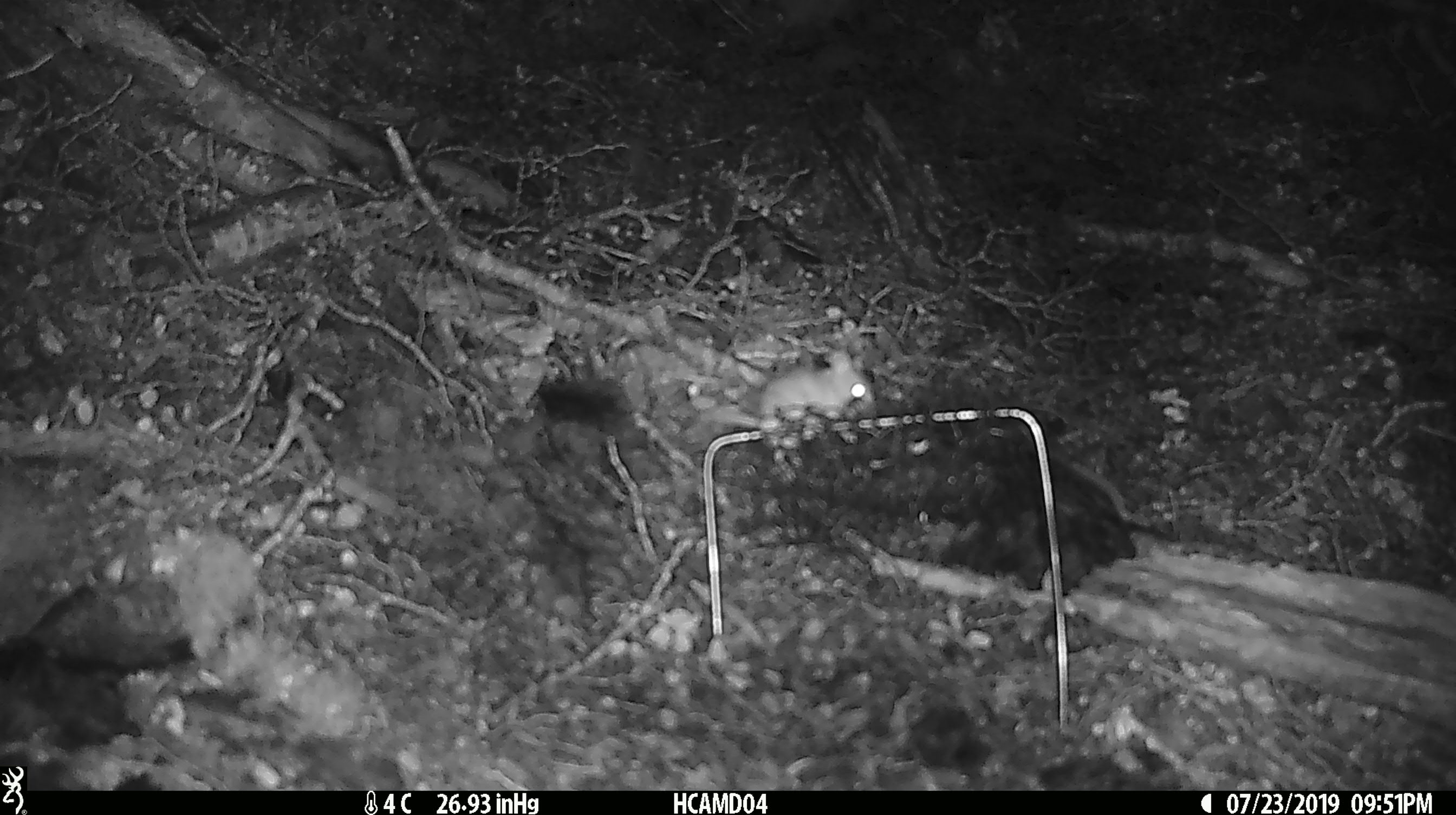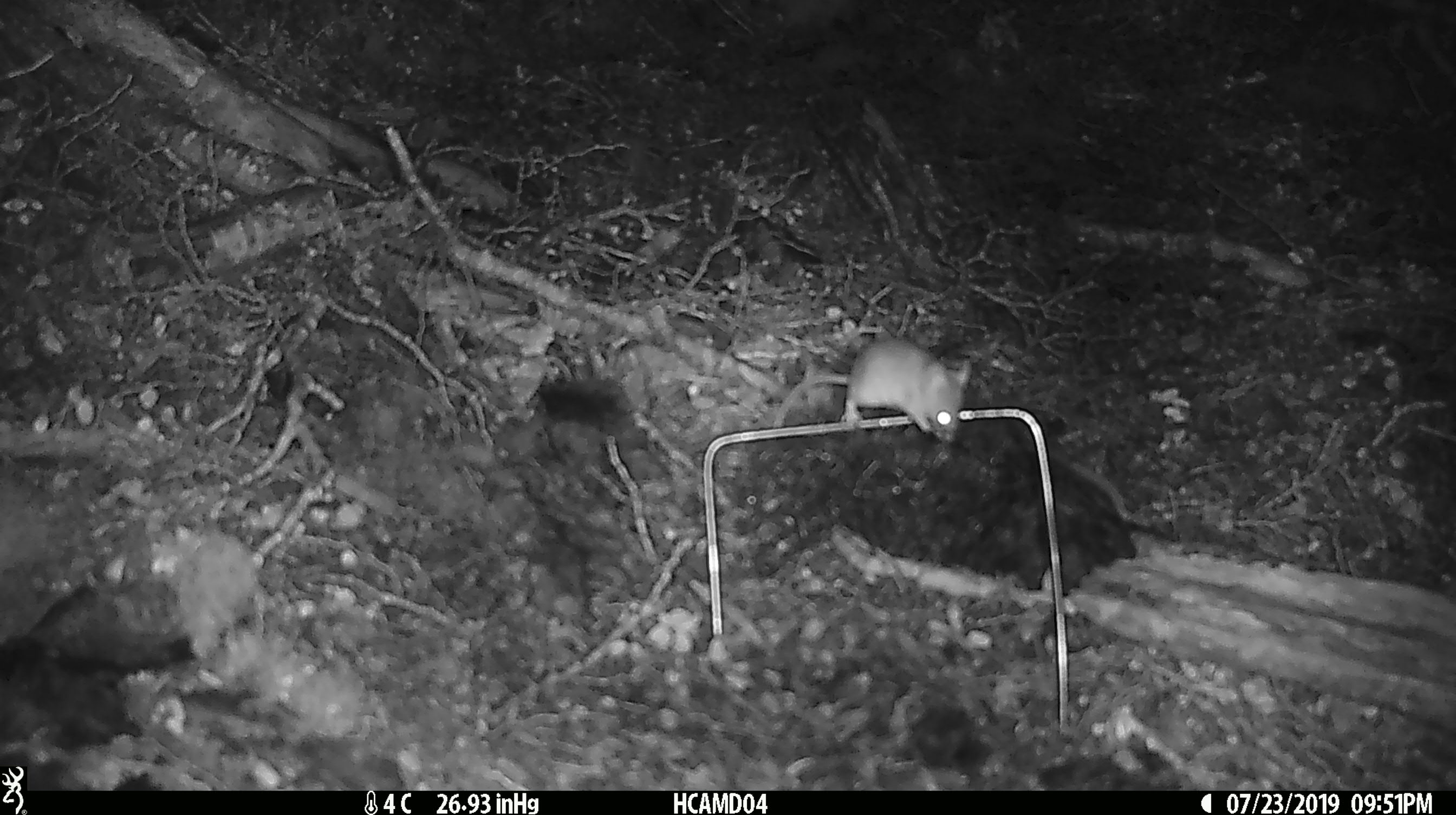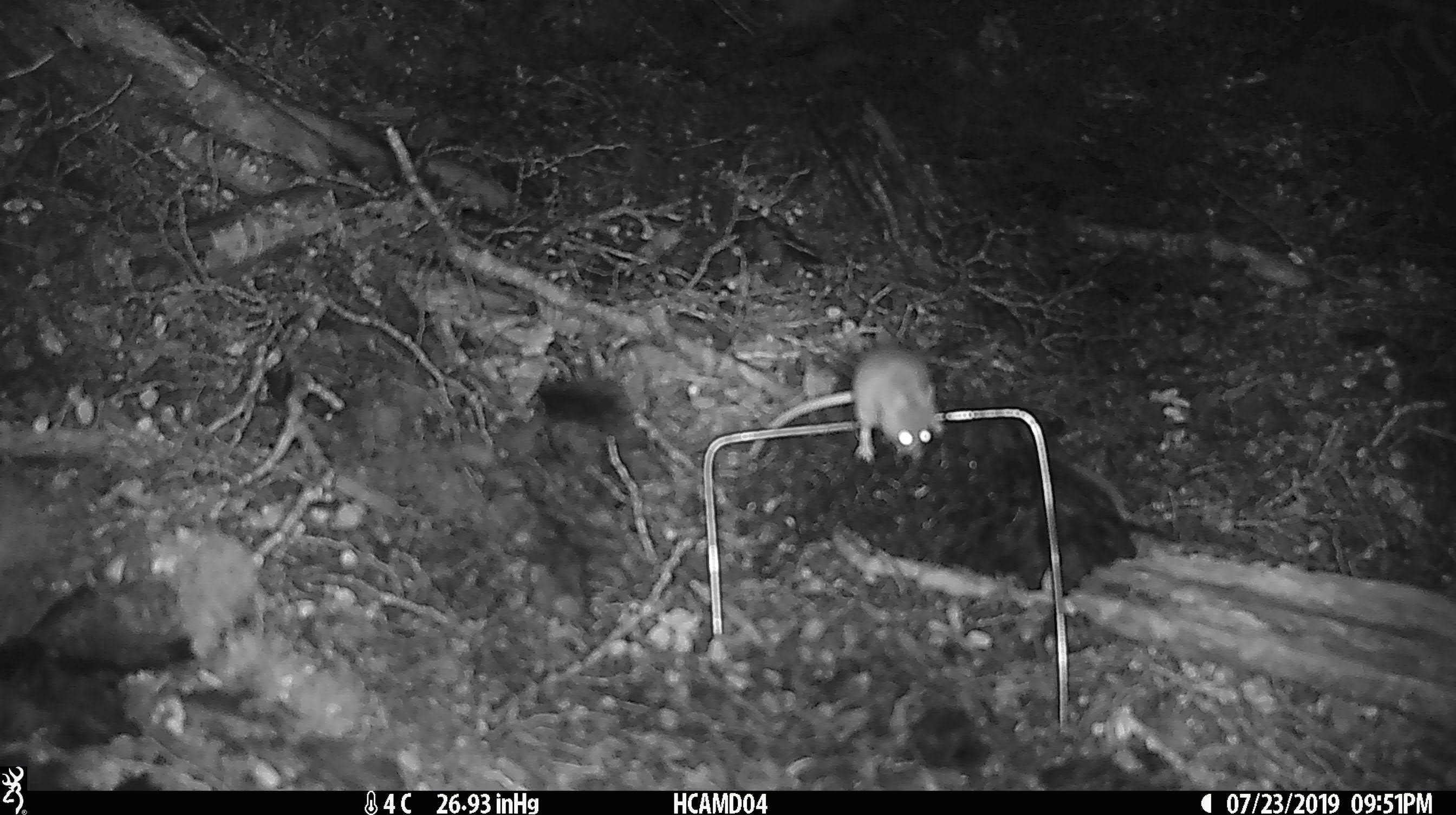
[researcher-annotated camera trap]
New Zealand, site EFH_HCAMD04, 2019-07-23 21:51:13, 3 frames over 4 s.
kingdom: Animalia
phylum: Chordata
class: Mammalia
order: Rodentia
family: Muridae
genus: Mus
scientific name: Mus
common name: mouse